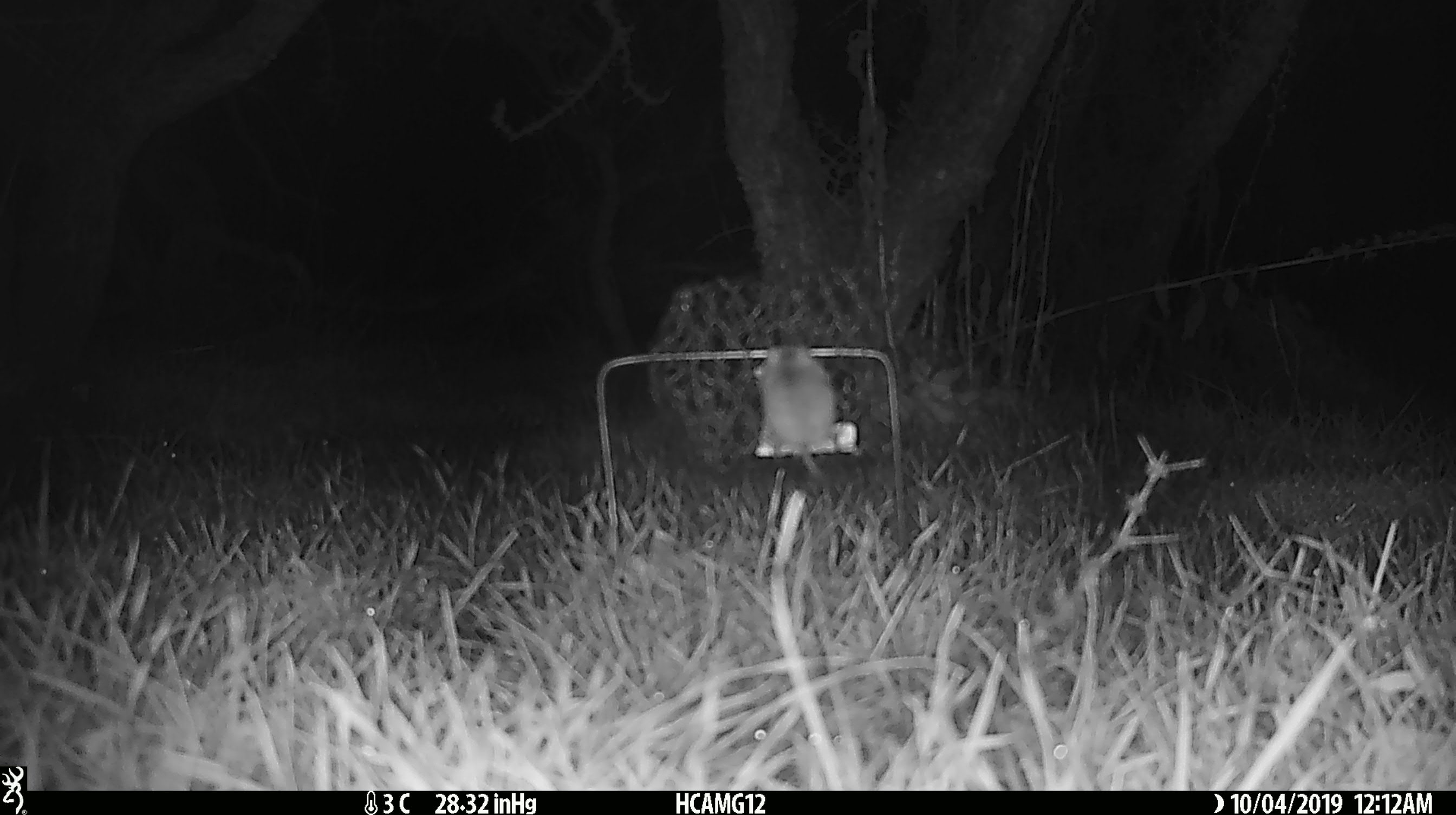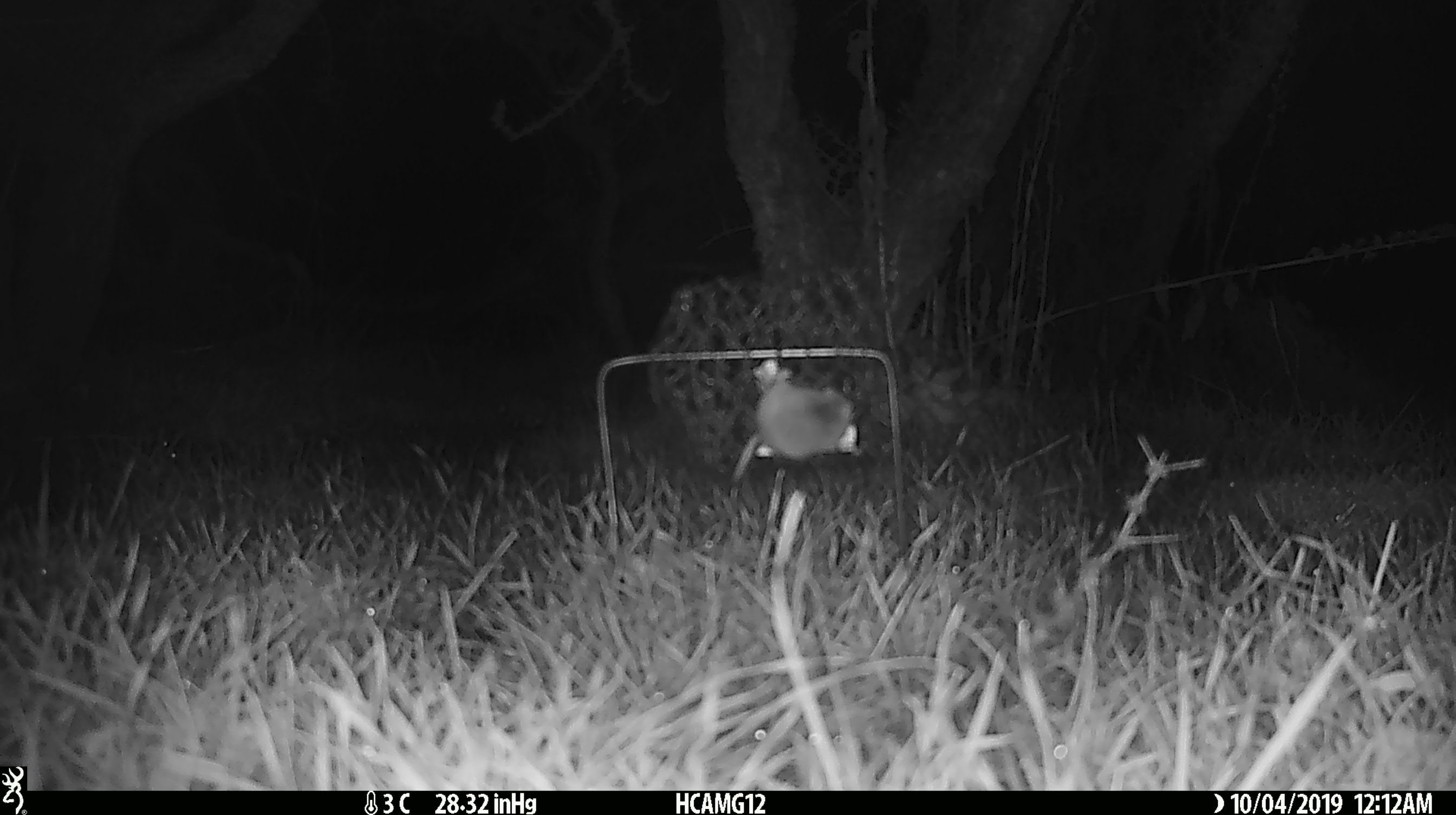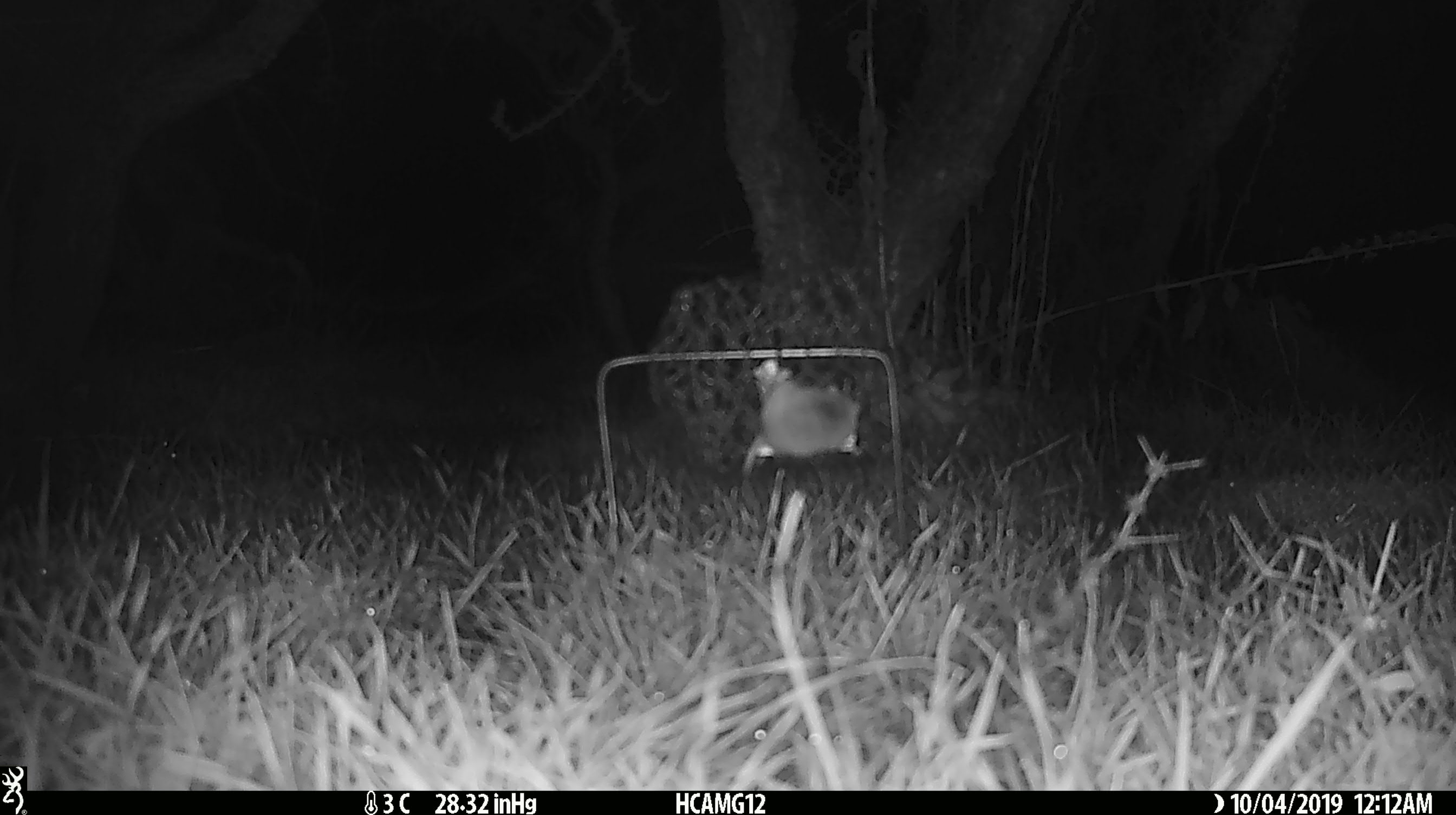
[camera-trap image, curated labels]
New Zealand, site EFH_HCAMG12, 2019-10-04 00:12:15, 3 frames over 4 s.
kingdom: Animalia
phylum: Chordata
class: Mammalia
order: Rodentia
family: Muridae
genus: Mus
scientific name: Mus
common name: mouse